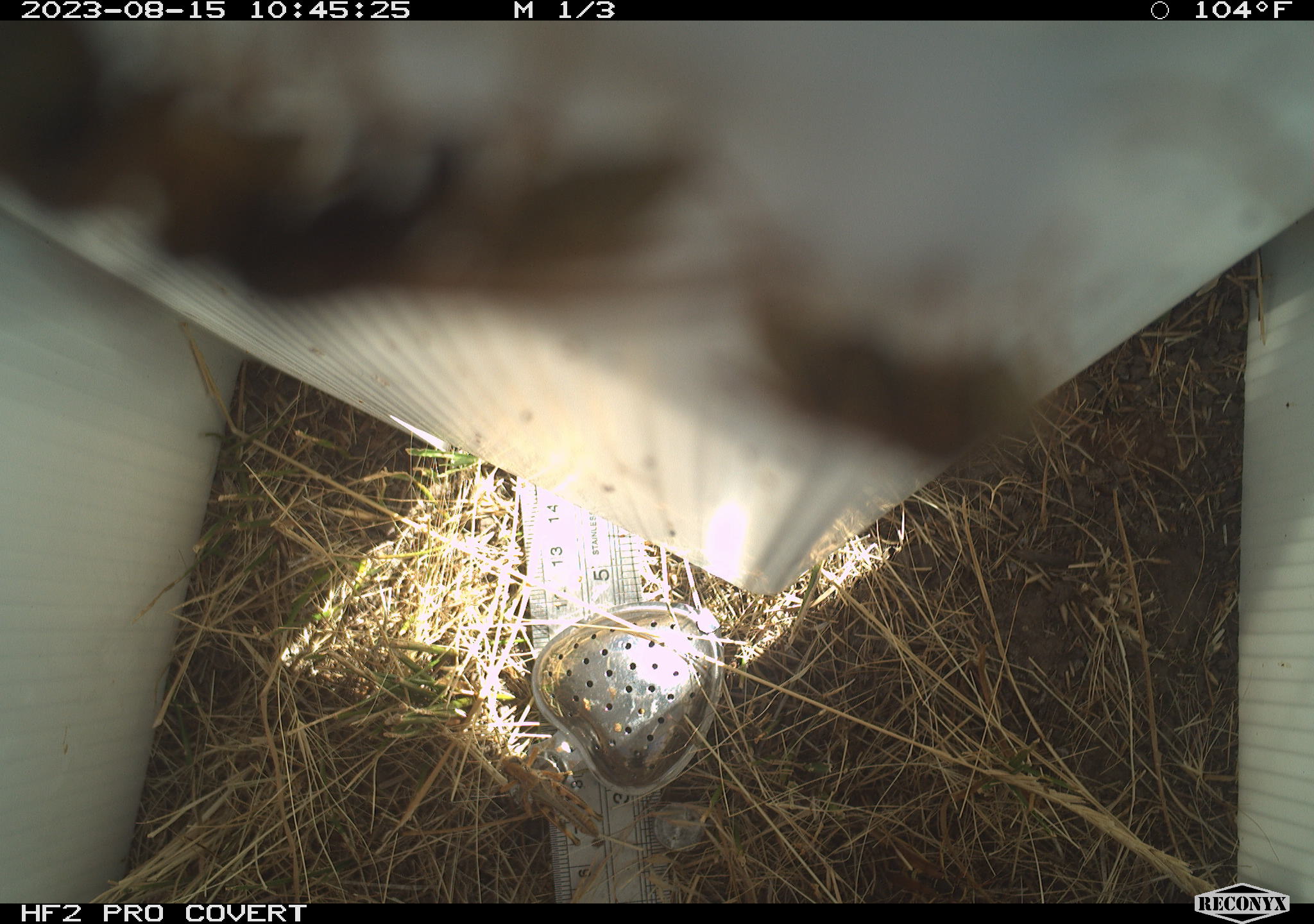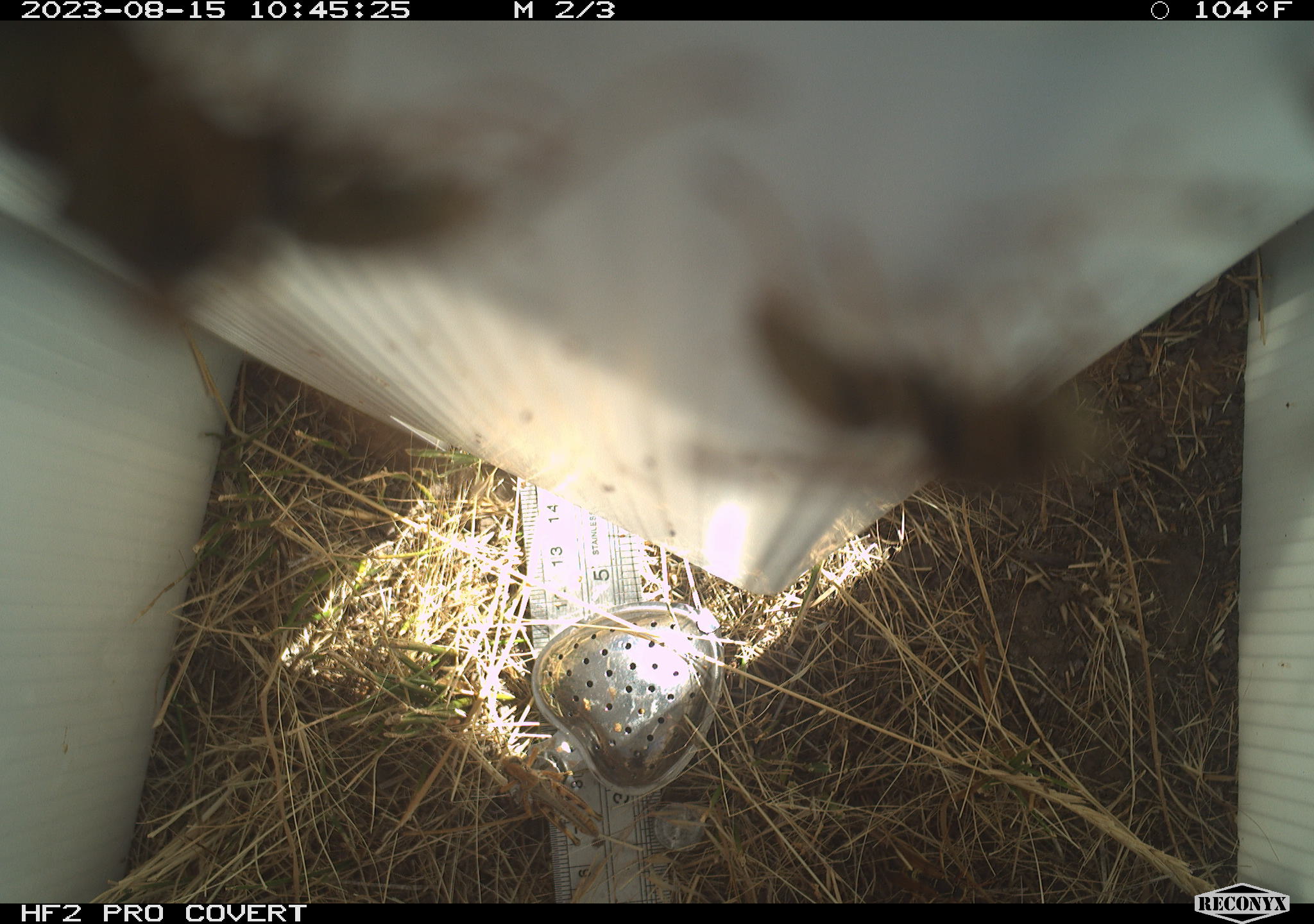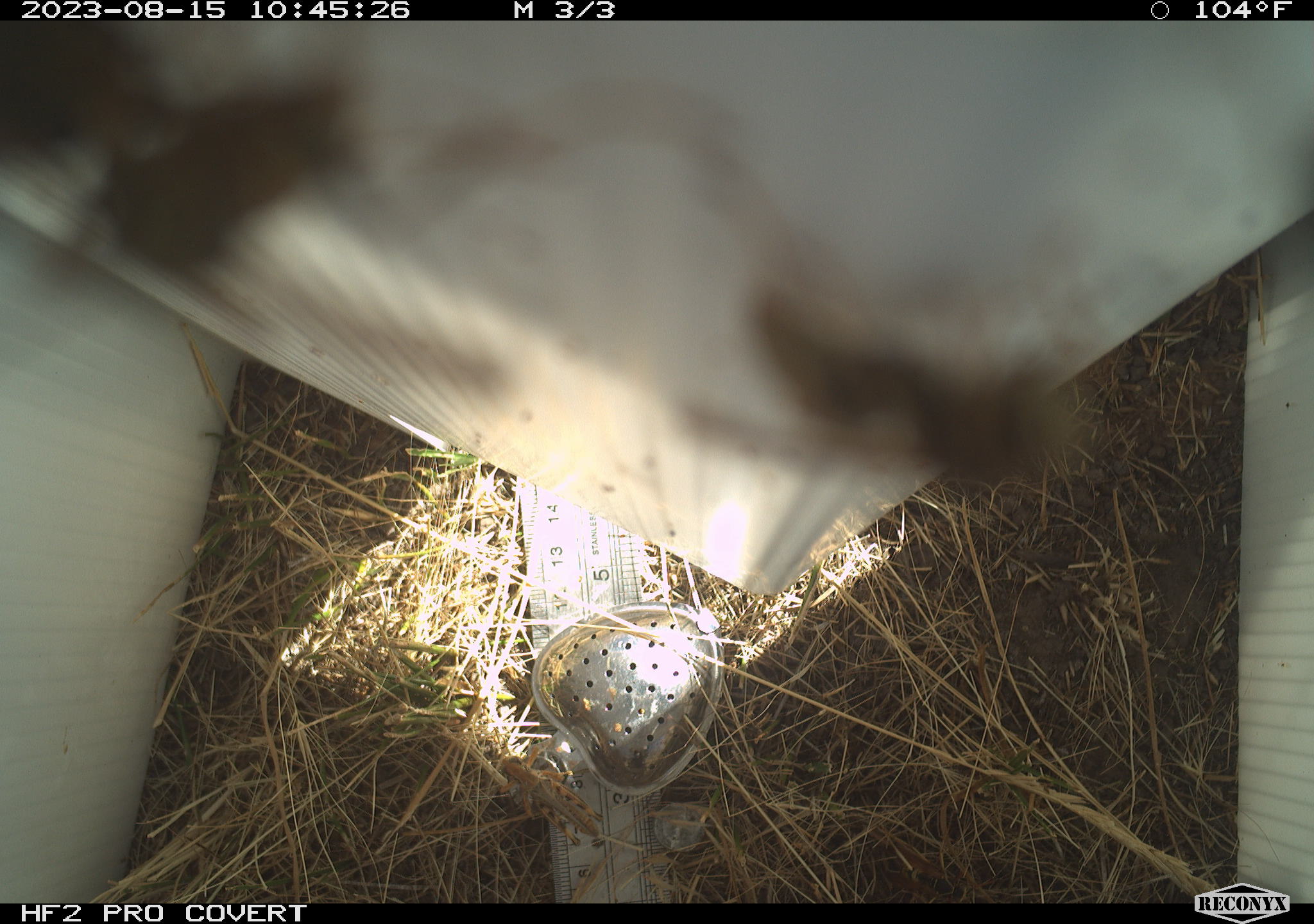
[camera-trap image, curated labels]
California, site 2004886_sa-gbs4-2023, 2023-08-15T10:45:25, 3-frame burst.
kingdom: Animalia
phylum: Arthropoda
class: Insecta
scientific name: Insecta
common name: insect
Insect (Insecta).